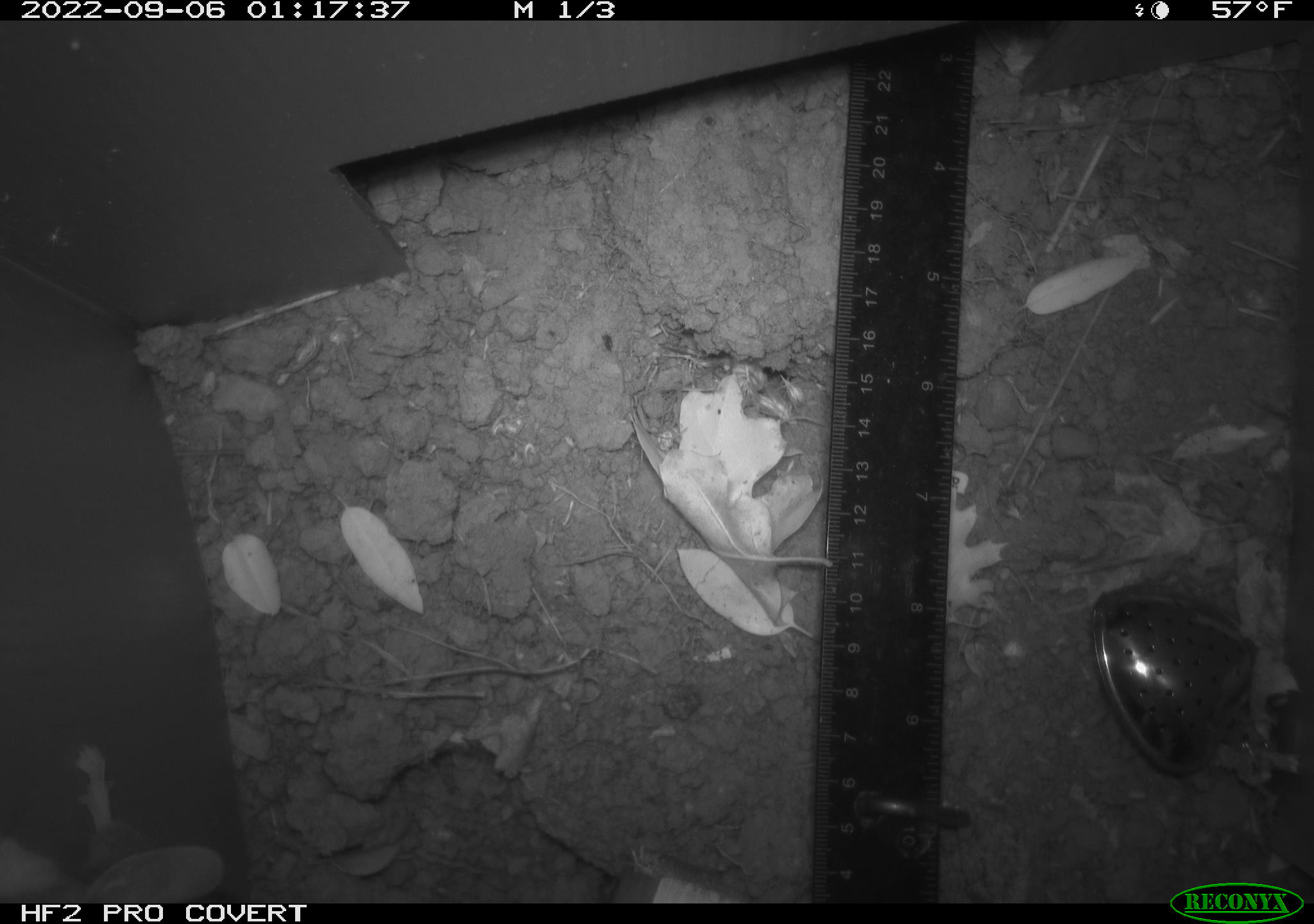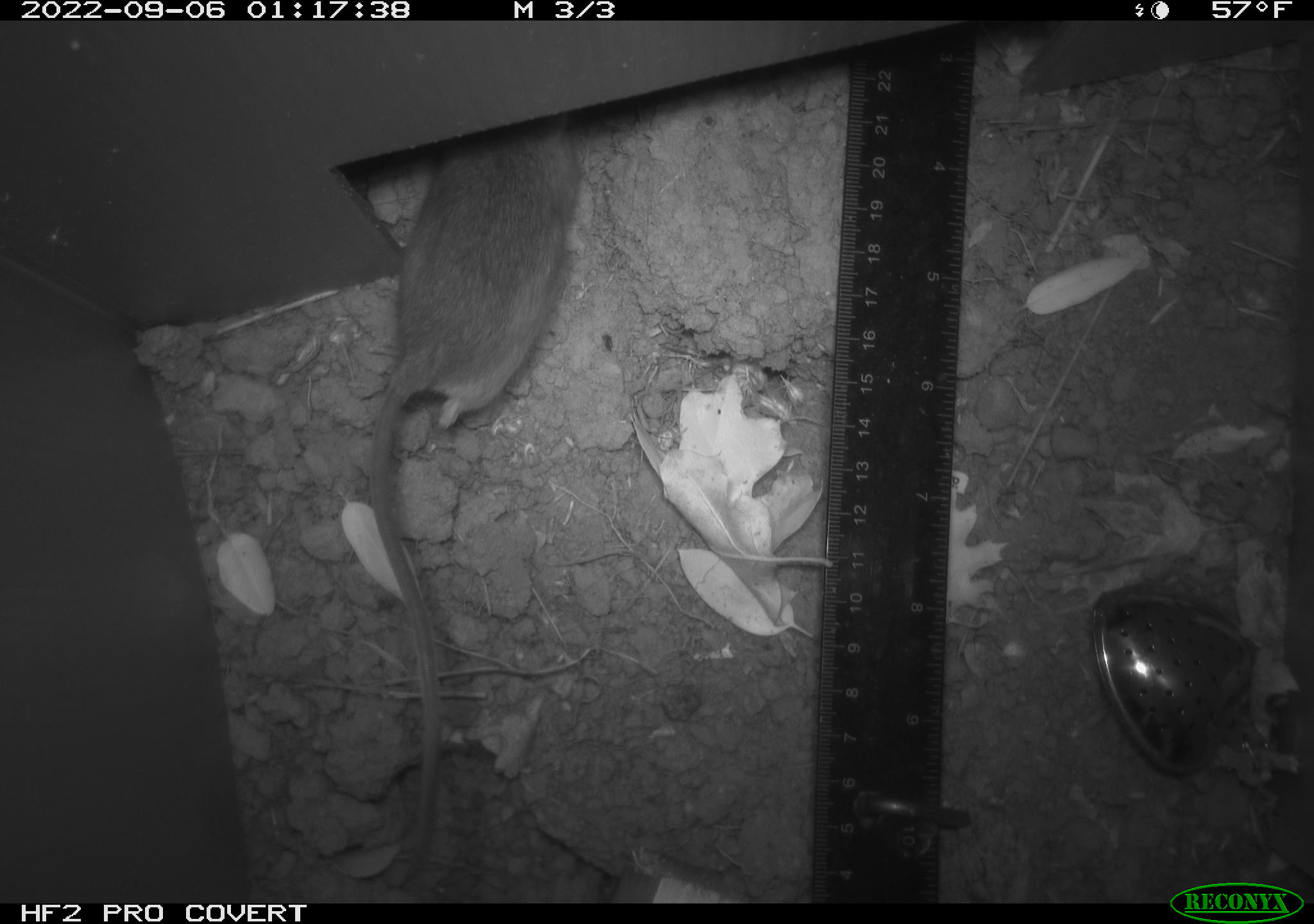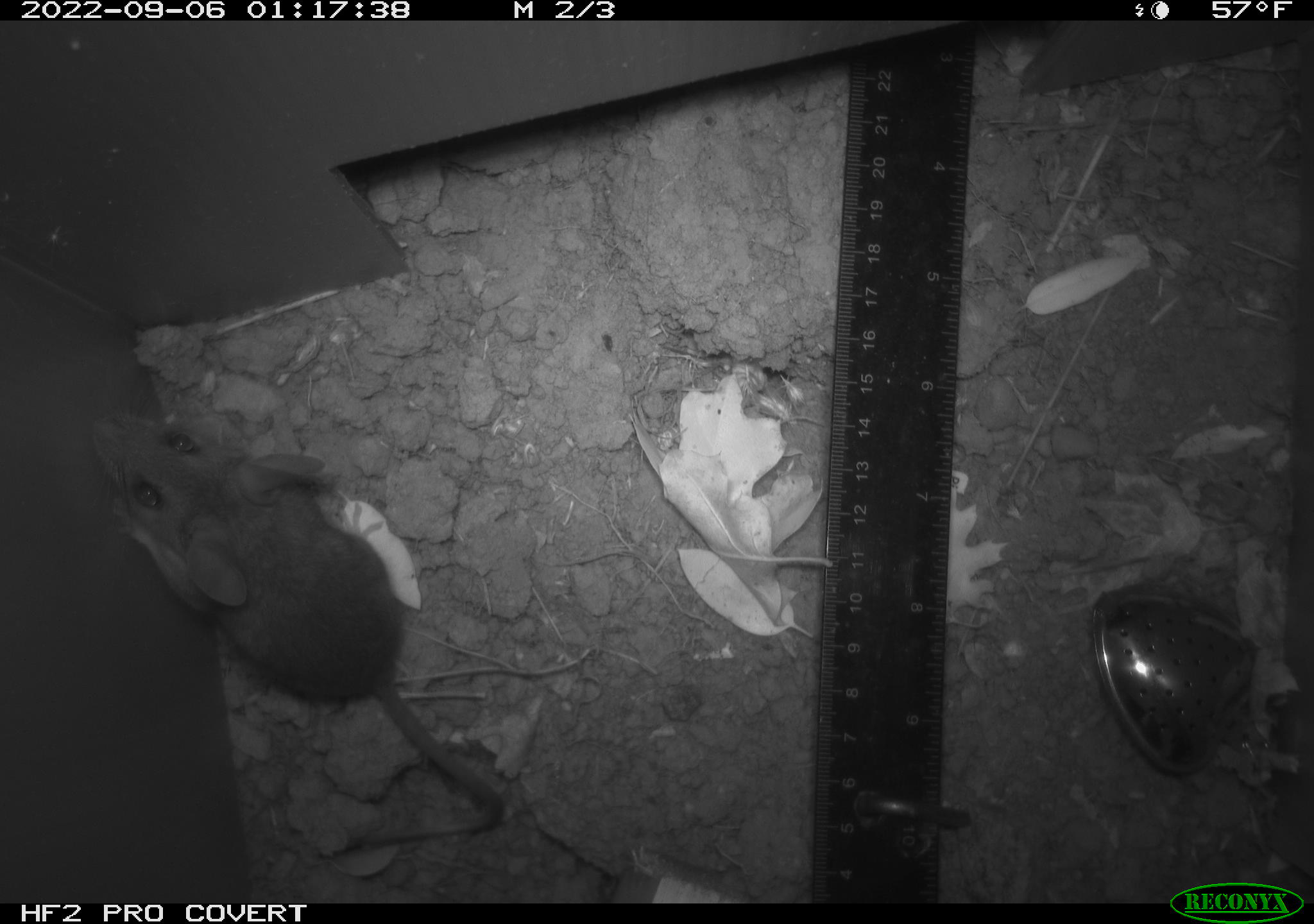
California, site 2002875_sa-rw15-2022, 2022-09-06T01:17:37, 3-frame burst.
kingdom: Animalia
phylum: Chordata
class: Mammalia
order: Rodentia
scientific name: Rodentia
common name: mouse species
Mouse species (Rodentia).